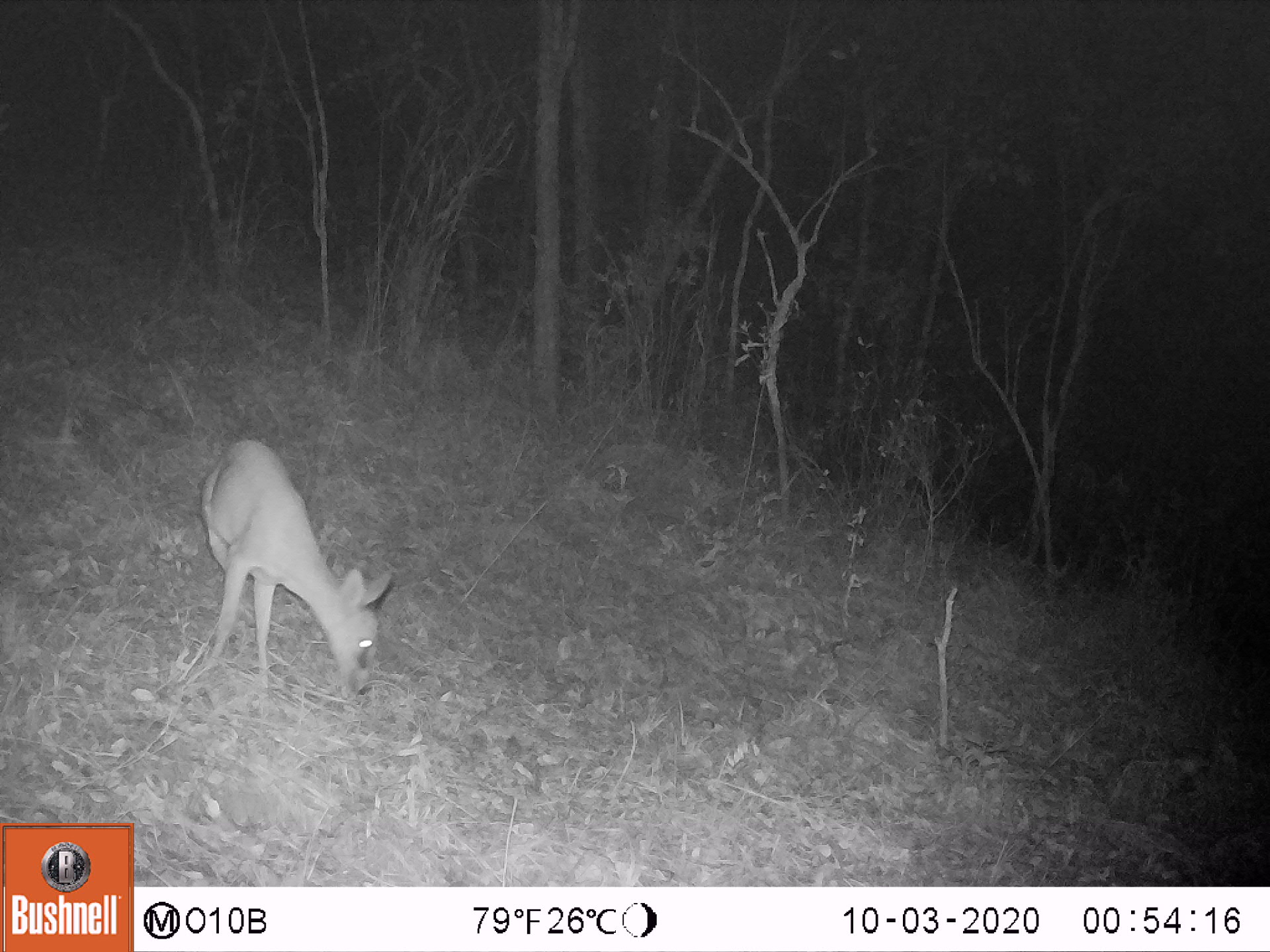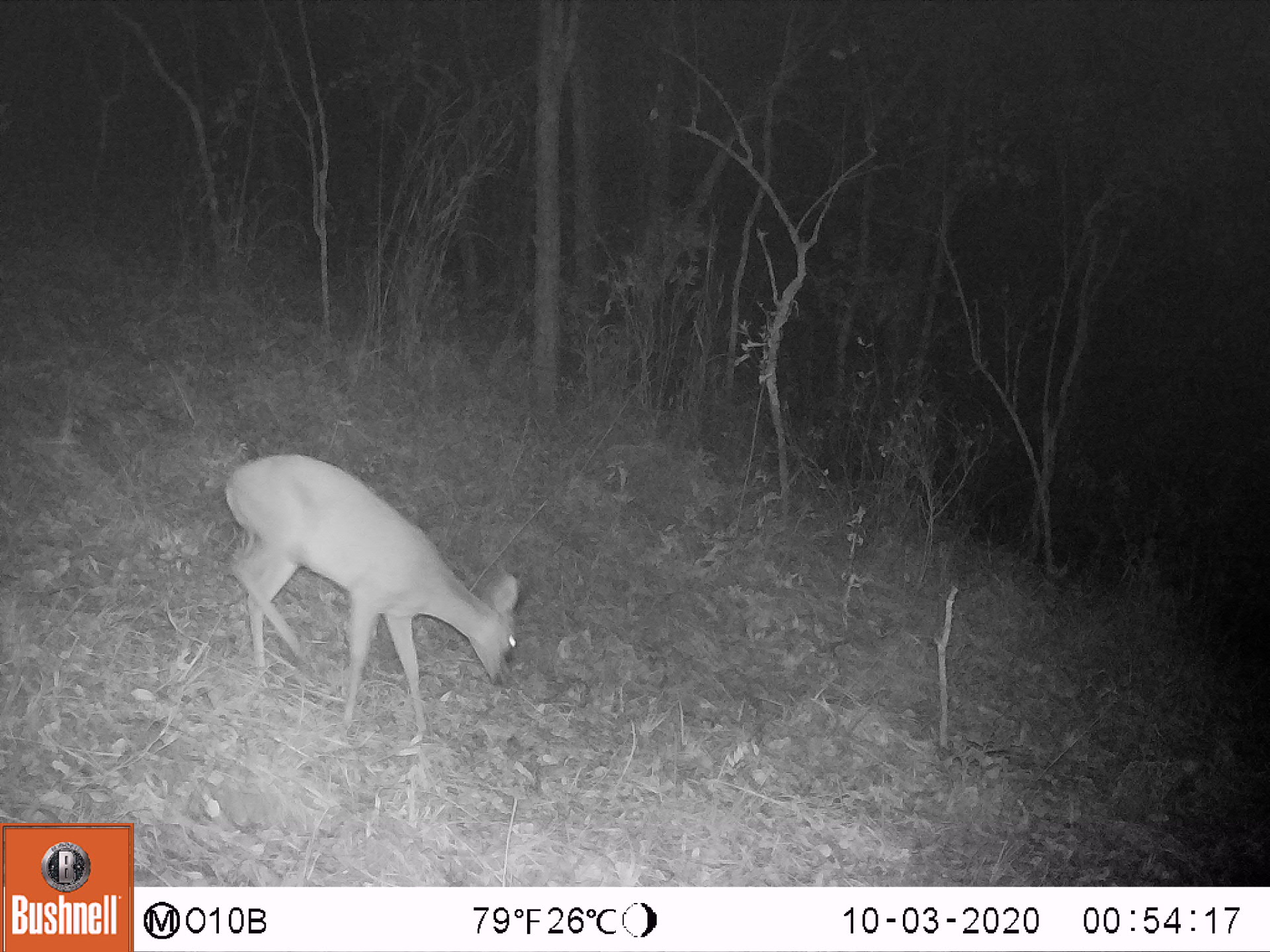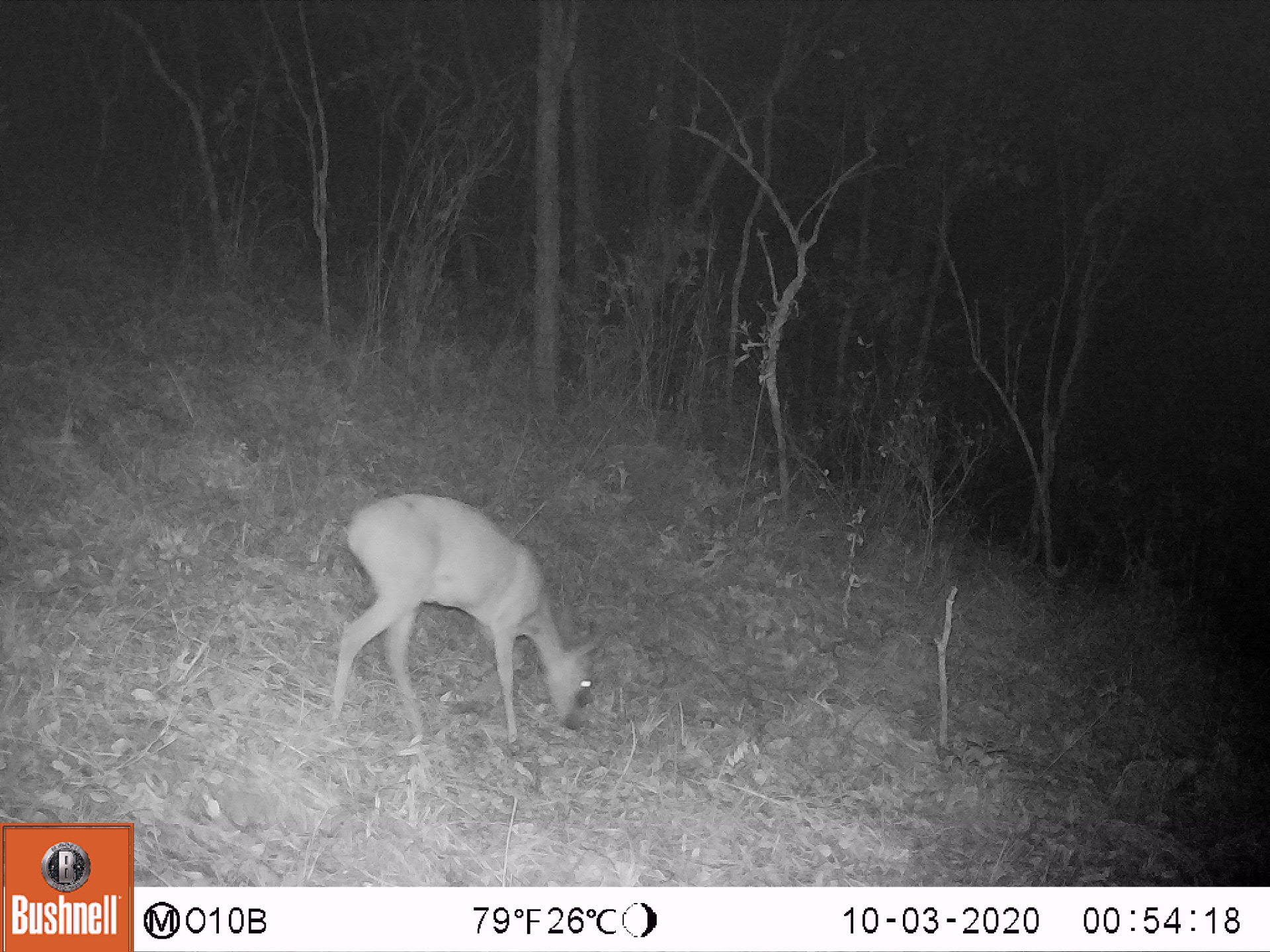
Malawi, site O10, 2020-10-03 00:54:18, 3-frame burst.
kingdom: Animalia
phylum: Chordata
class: Mammalia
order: Artiodactyla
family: Bovidae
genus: Sylvicapra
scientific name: Sylvicapra grimmia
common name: common duiker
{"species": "common duiker (Sylvicapra grimmia)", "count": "1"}